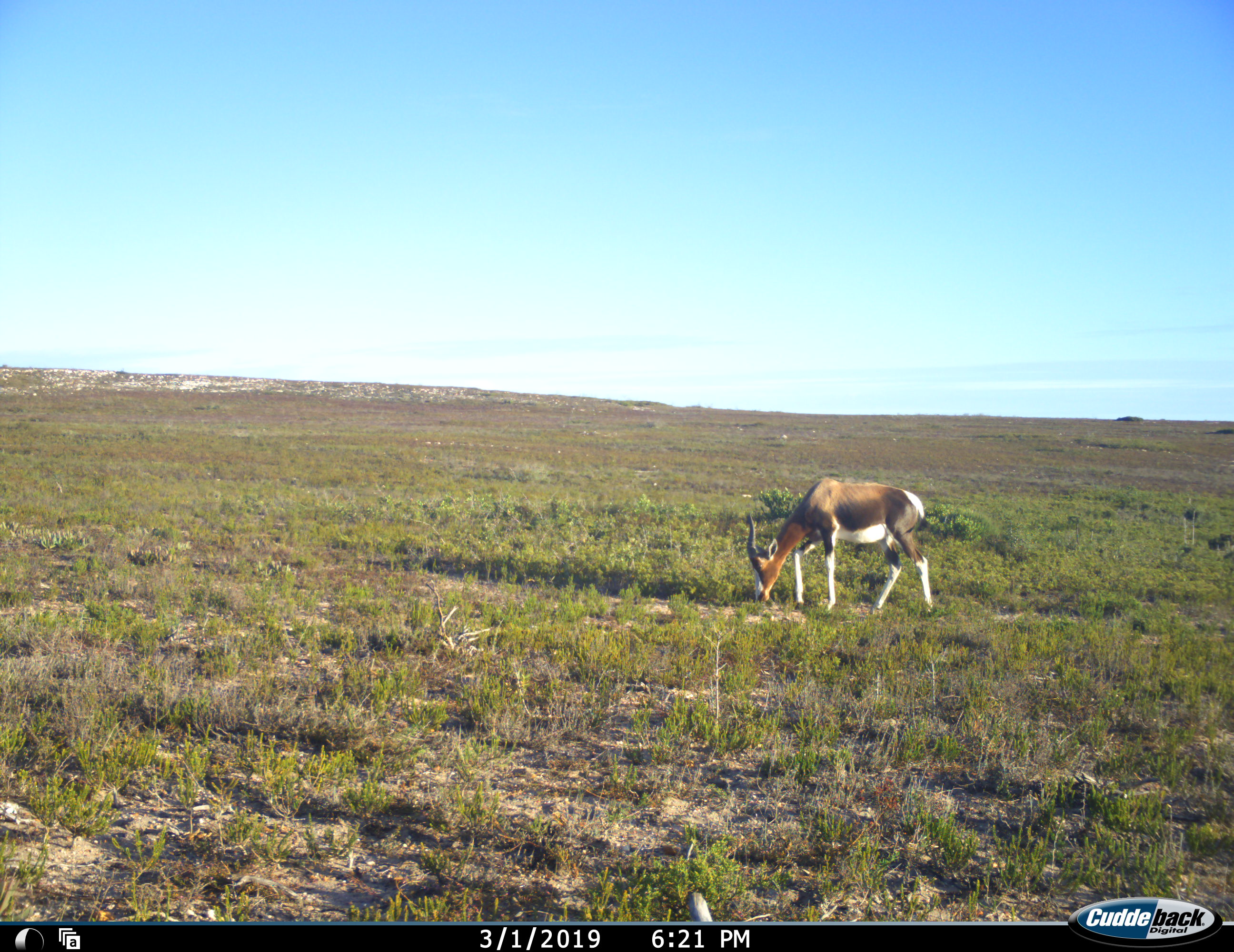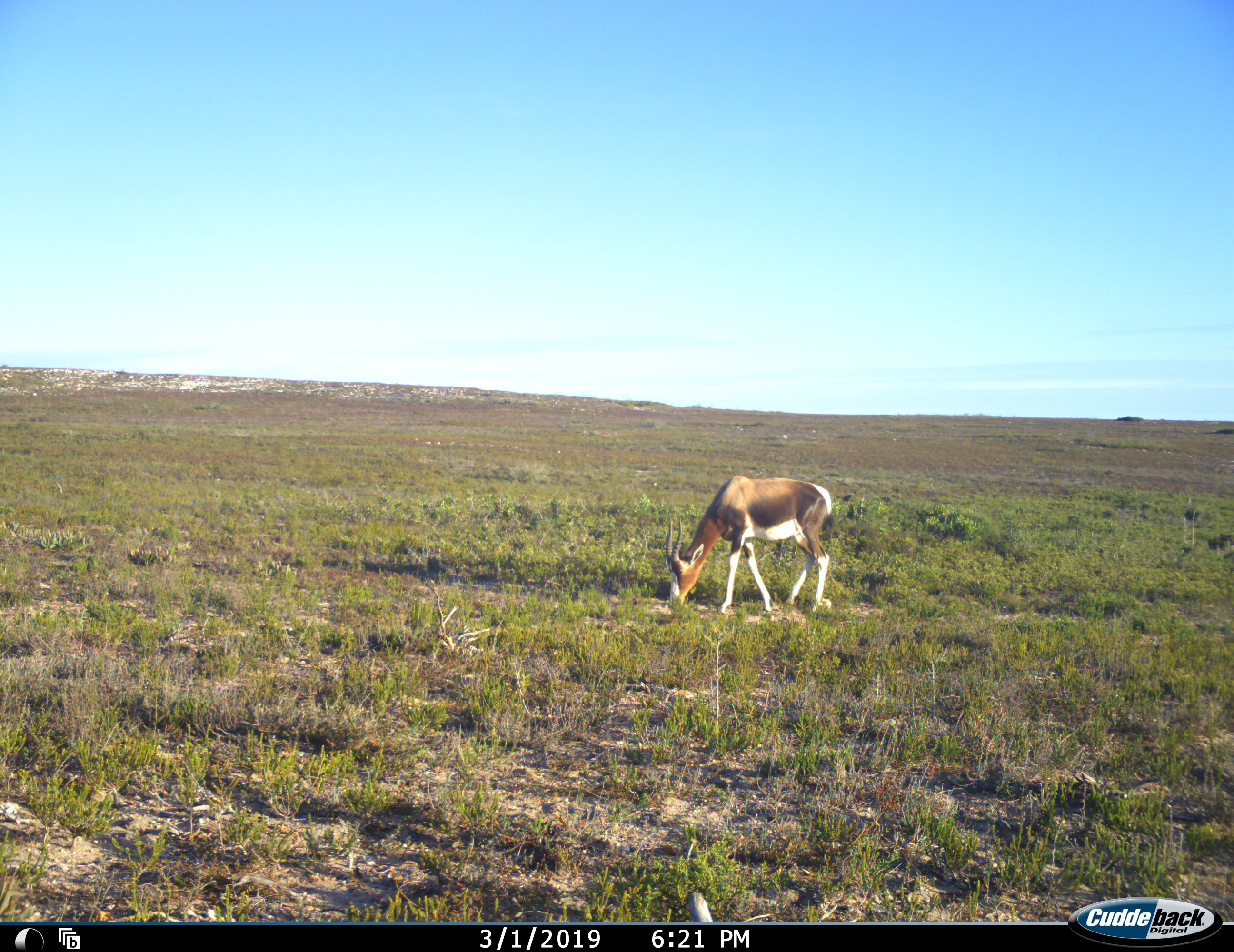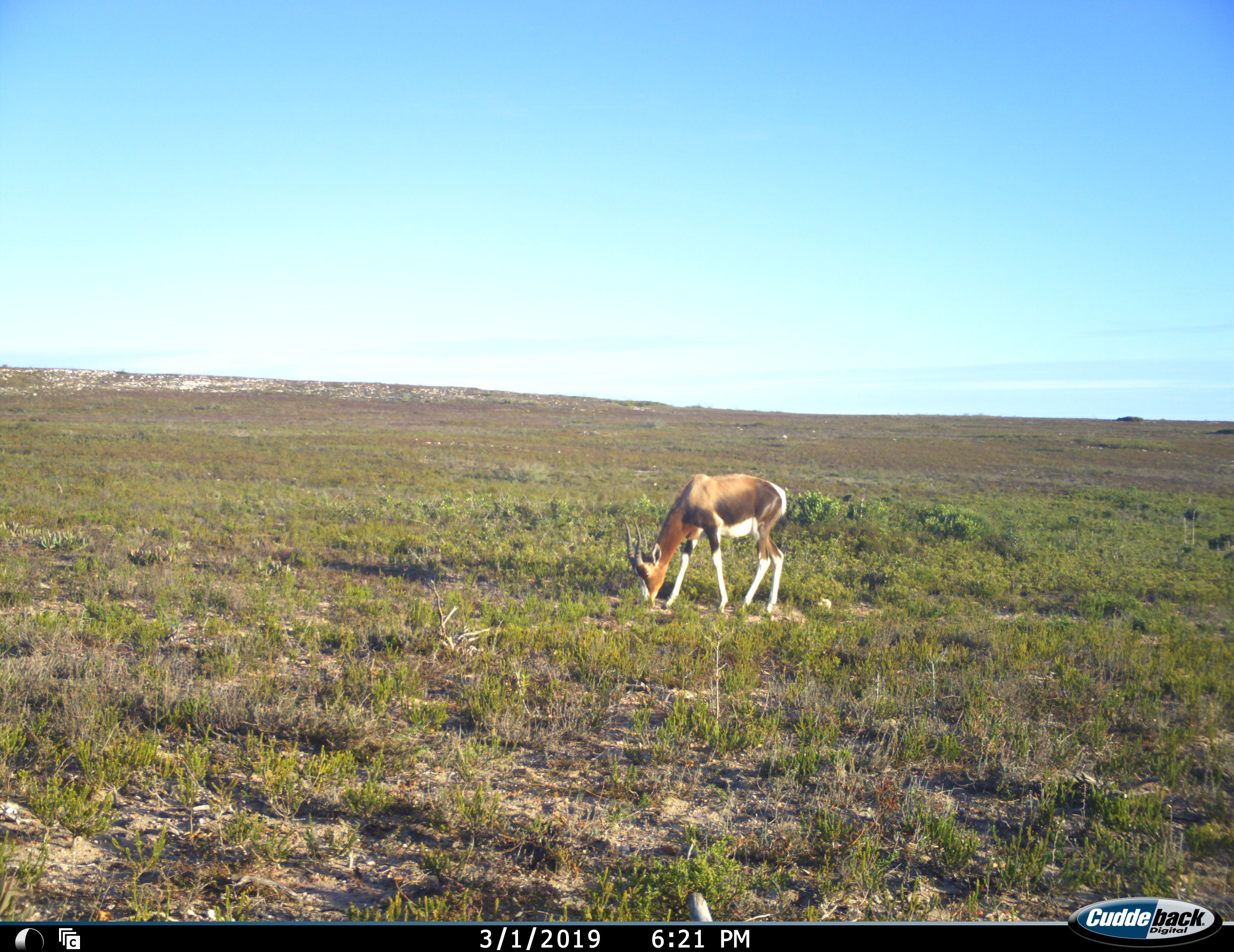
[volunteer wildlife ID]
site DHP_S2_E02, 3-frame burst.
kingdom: Animalia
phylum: Chordata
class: Mammalia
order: Artiodactyla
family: Bovidae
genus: Damaliscus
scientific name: Damaliscus pygargus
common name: bontebok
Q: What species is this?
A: Bontebok (Damaliscus pygargus).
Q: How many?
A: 1.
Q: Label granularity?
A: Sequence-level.